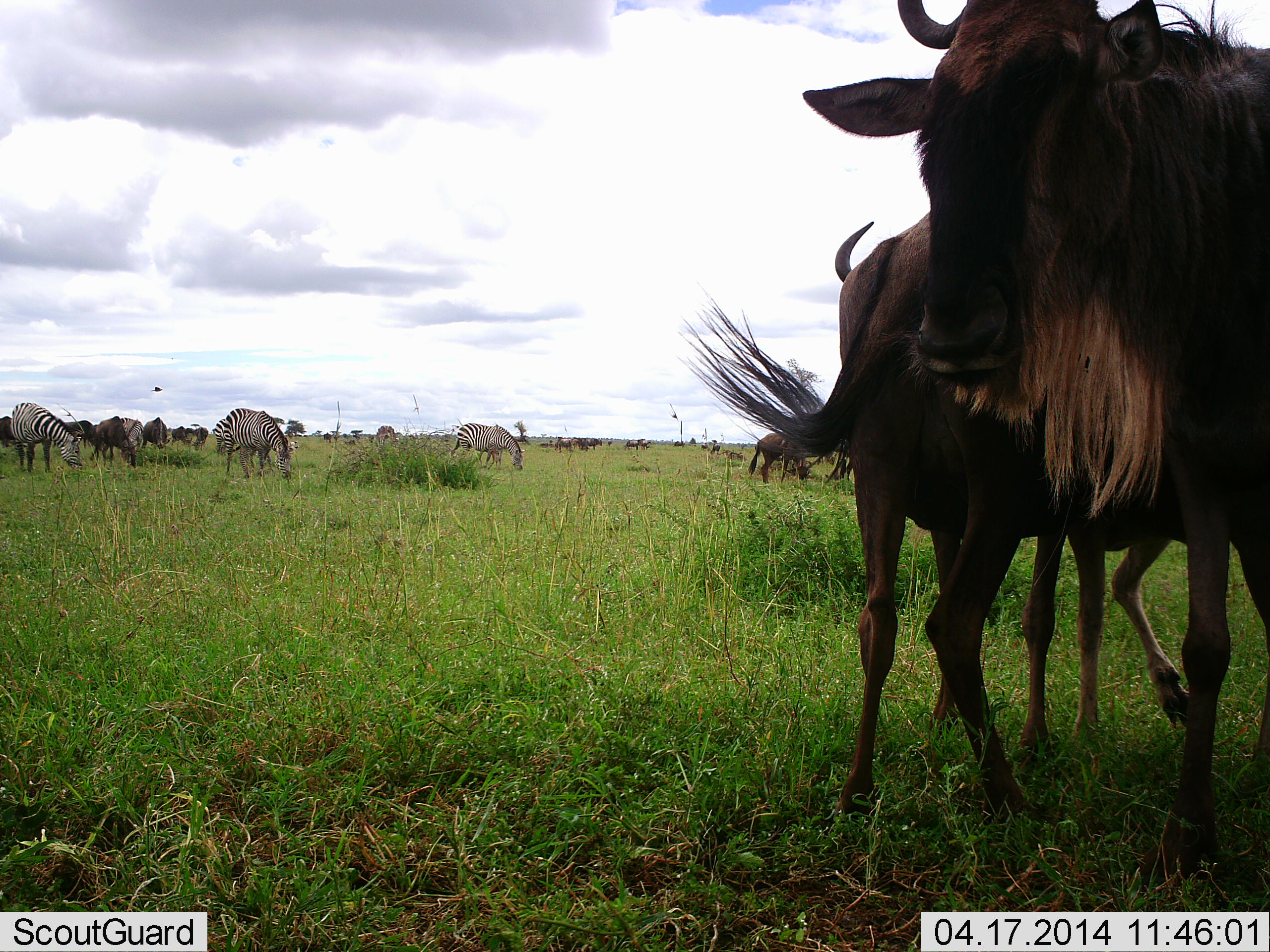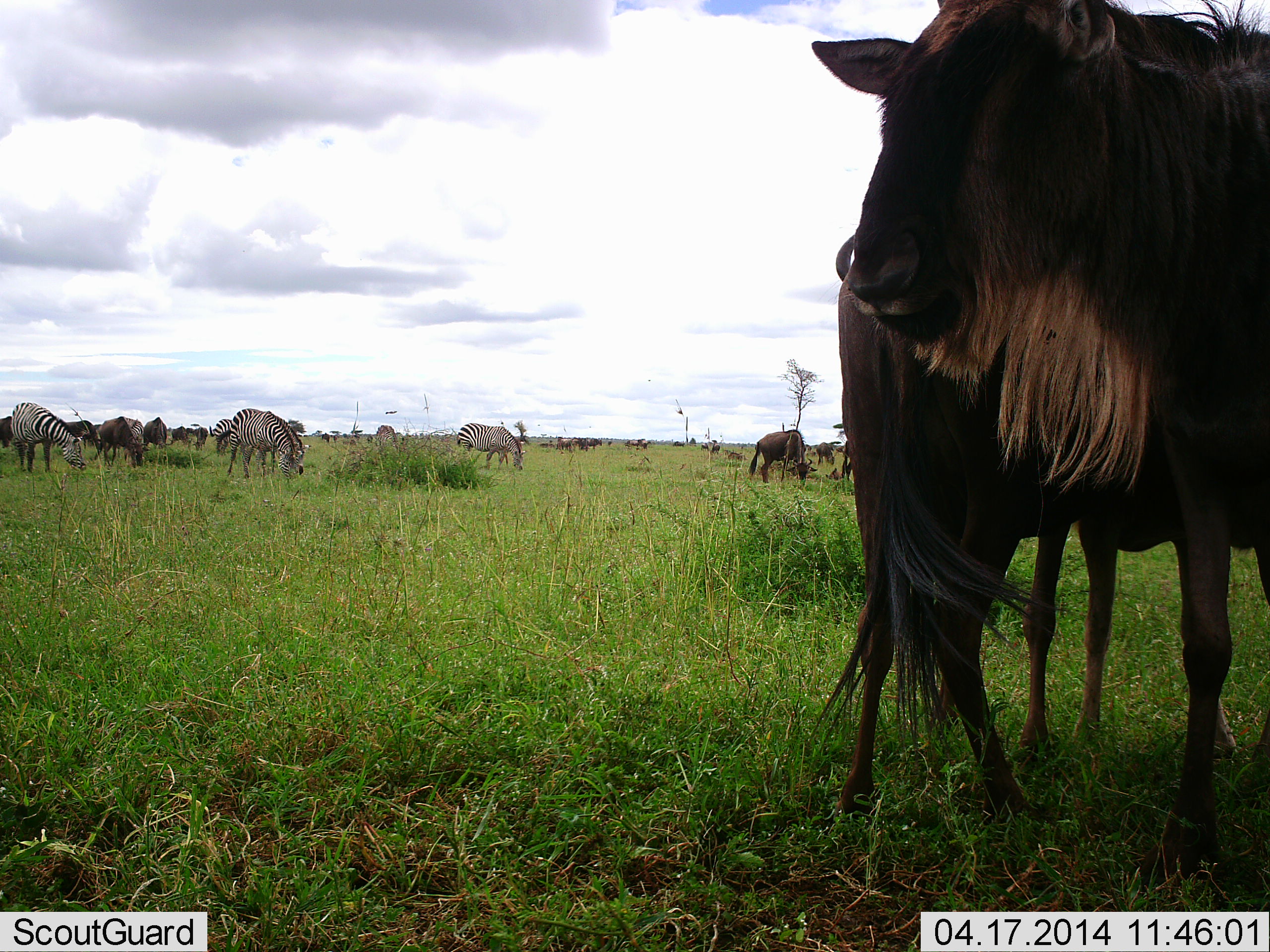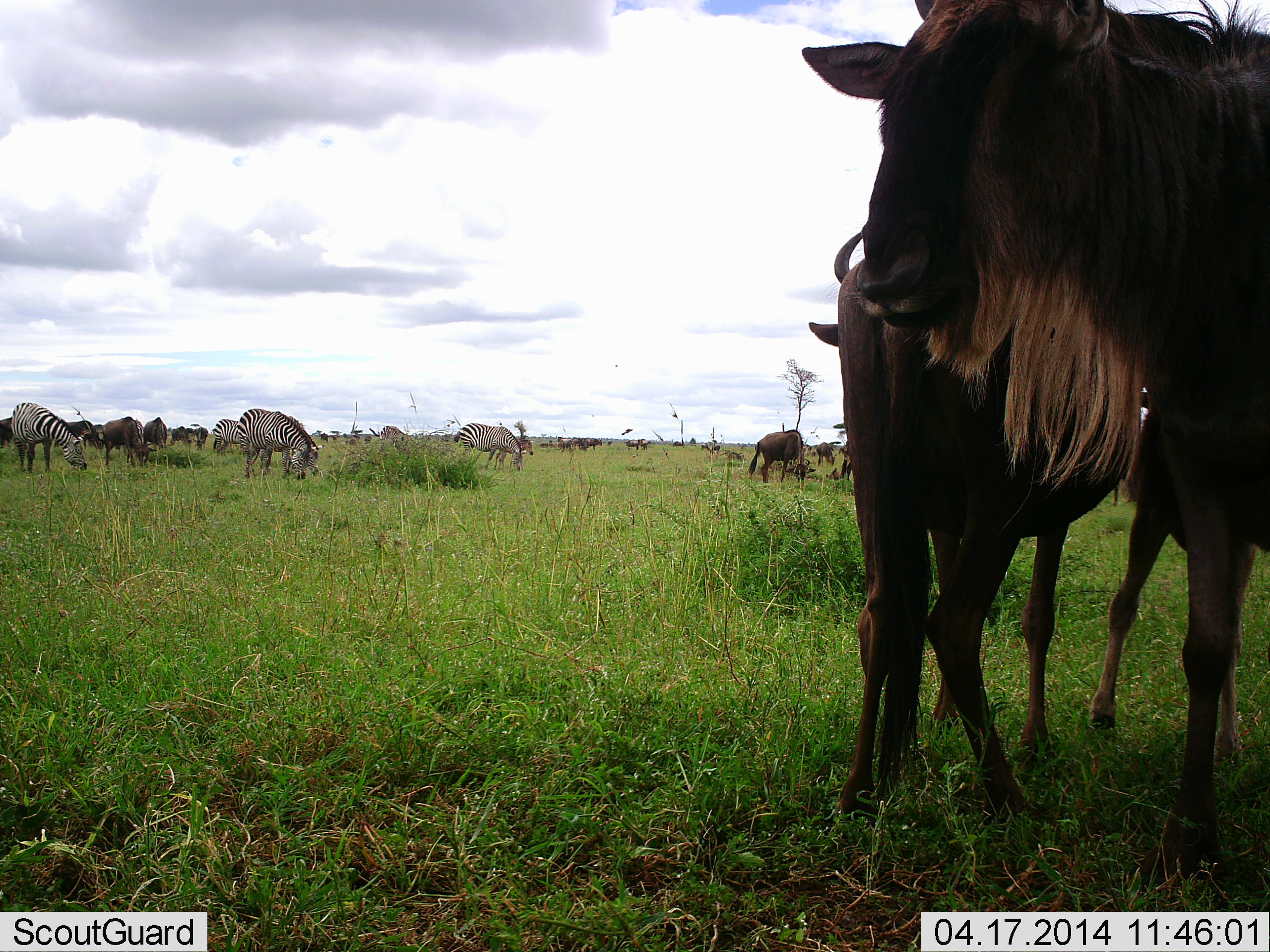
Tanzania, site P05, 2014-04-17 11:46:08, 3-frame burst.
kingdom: Animalia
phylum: Chordata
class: Mammalia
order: Artiodactyla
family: Bovidae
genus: Connochaetes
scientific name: Connochaetes taurinus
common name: blue wildebeest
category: wildebeest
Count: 11-50.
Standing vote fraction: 80%.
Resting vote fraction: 0%.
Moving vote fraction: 20%.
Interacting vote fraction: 0%.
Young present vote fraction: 0%.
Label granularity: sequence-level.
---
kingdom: Animalia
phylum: Chordata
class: Mammalia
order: Perissodactyla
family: Equidae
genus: Equus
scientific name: Equus quagga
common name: plains zebra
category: zebra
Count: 5.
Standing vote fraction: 20%.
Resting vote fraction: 0%.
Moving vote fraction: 20%.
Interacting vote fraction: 0%.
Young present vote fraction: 0%.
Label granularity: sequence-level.